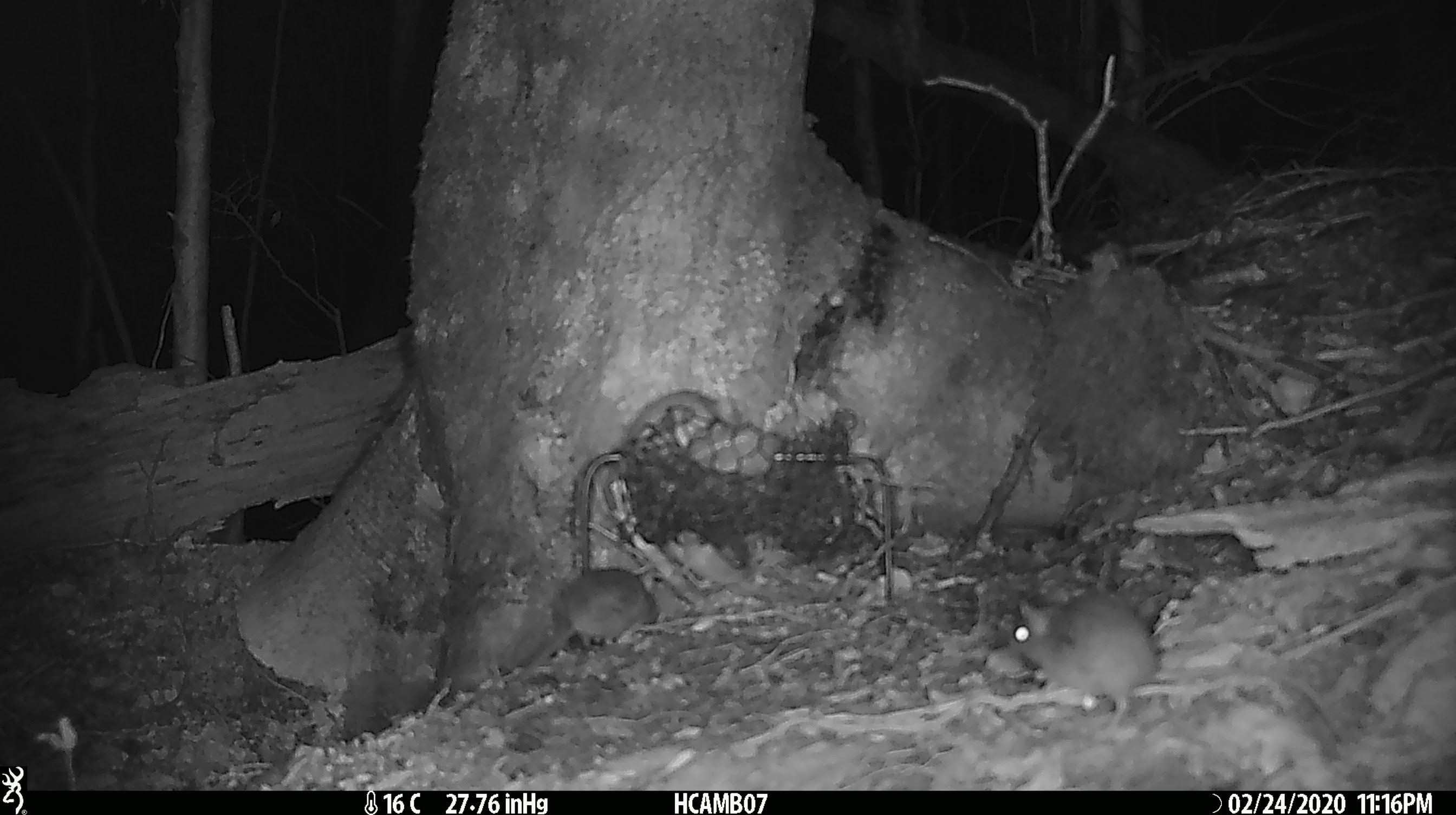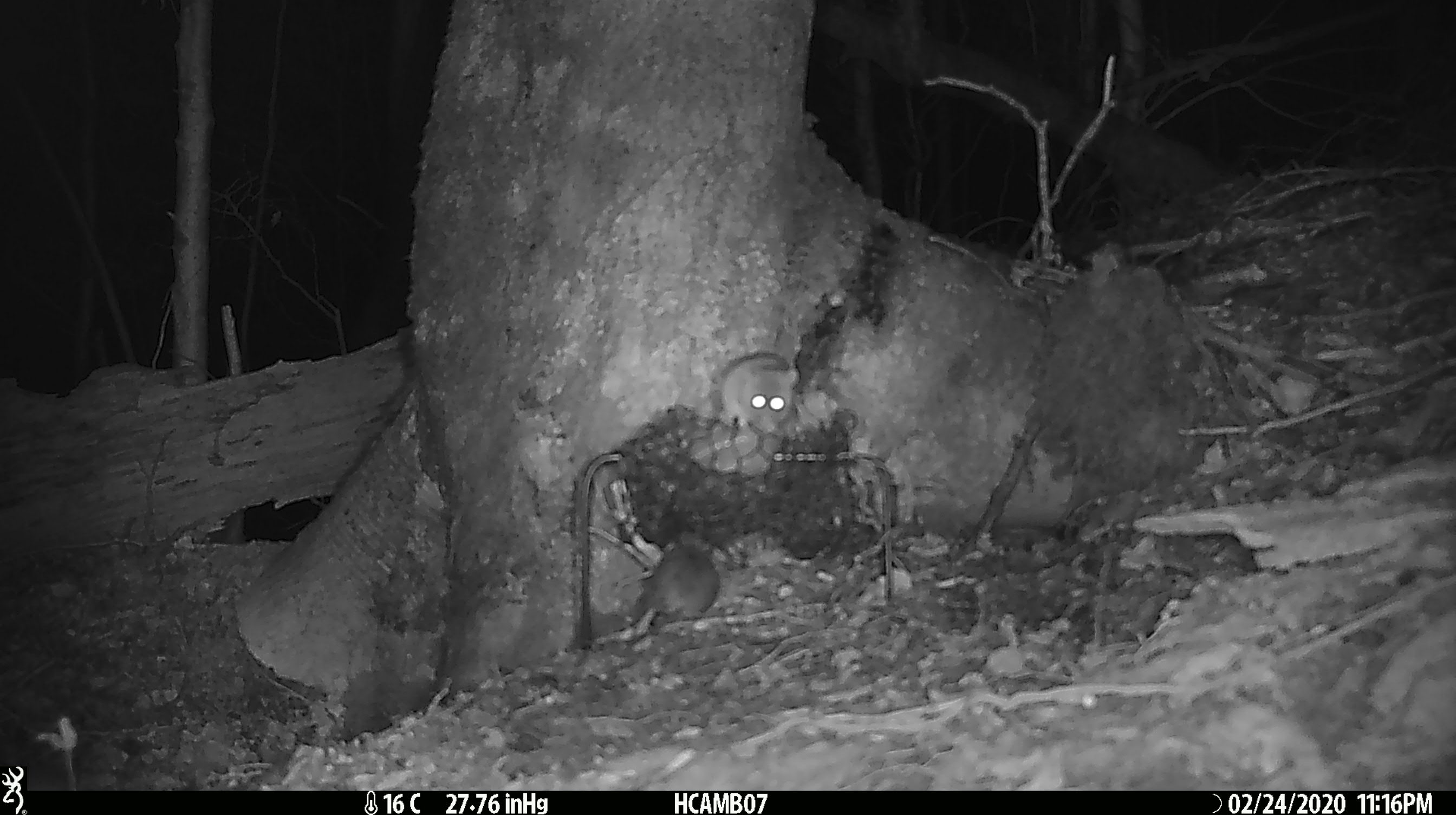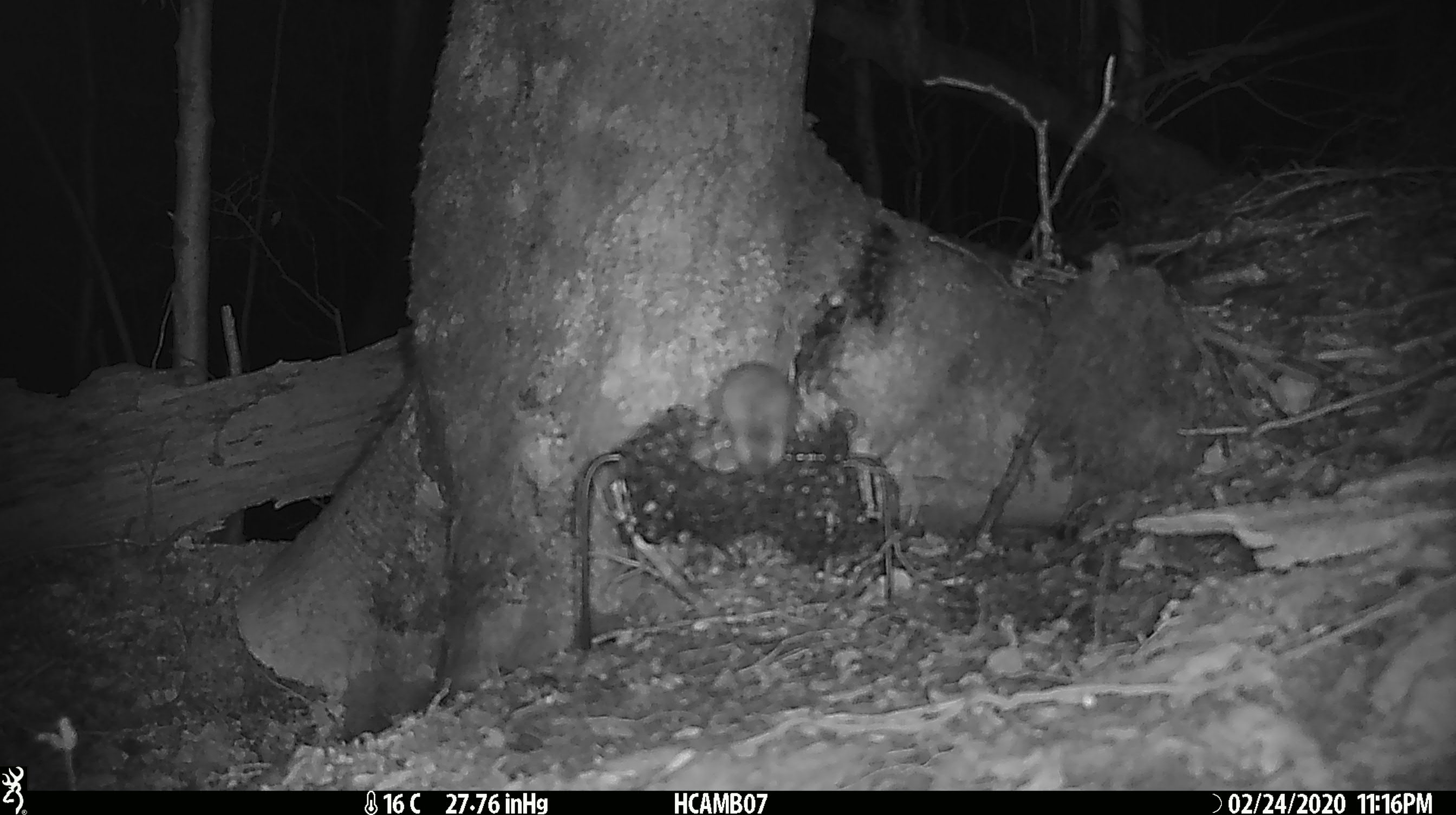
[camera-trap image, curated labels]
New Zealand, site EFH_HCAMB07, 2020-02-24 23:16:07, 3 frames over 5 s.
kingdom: Animalia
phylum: Chordata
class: Mammalia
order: Rodentia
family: Muridae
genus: Mus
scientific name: Mus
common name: mouse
Mouse (Mus).